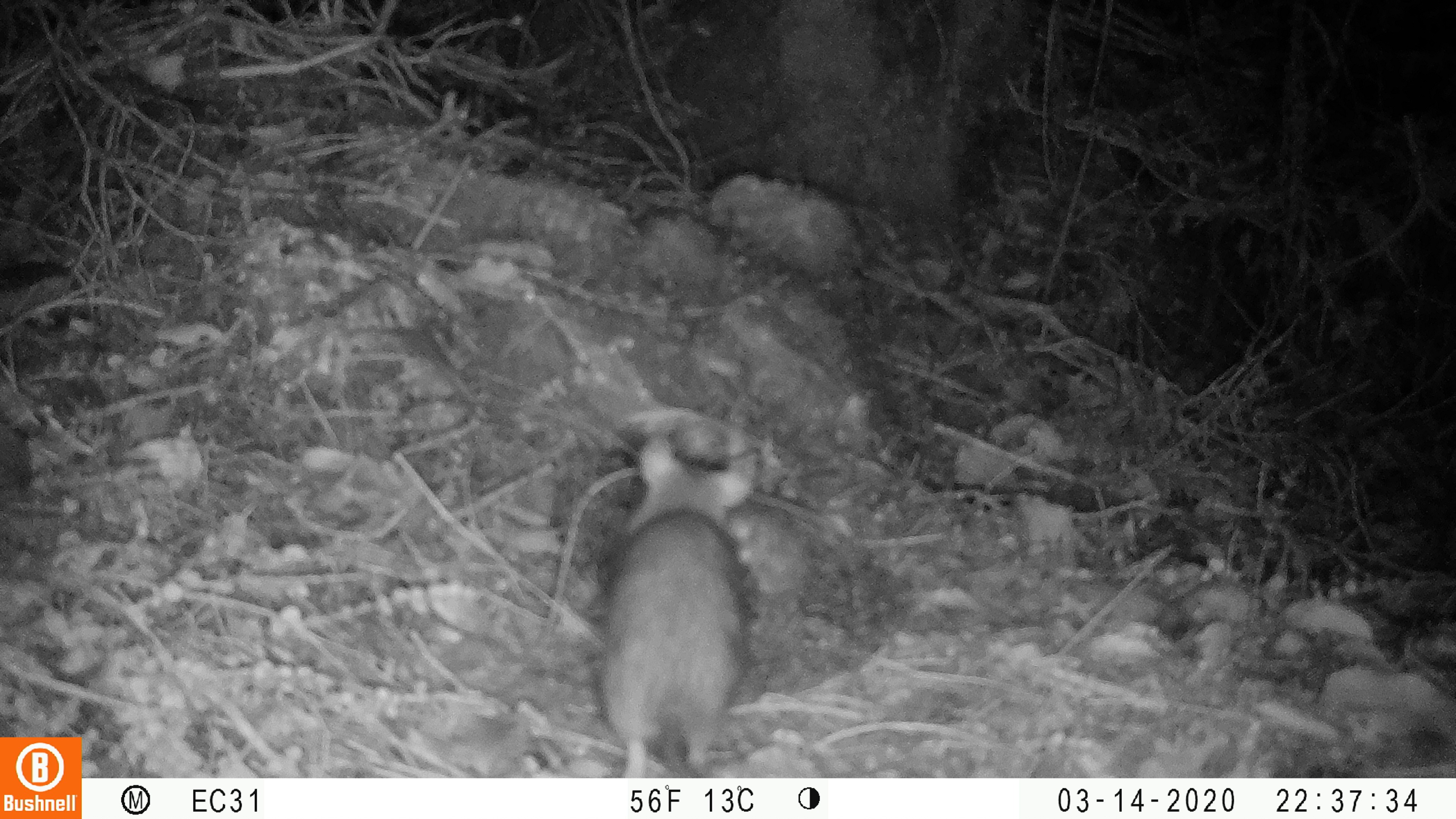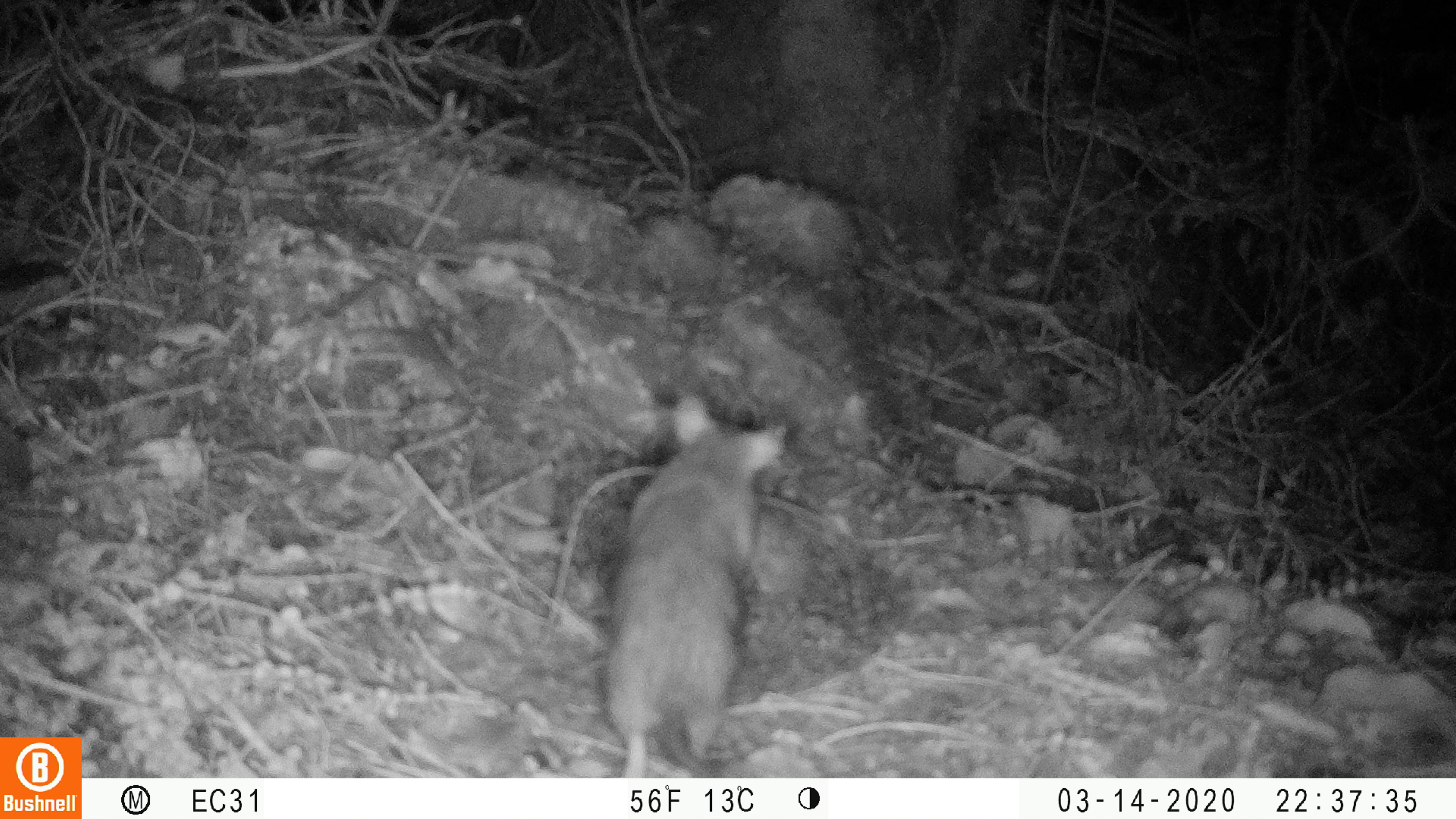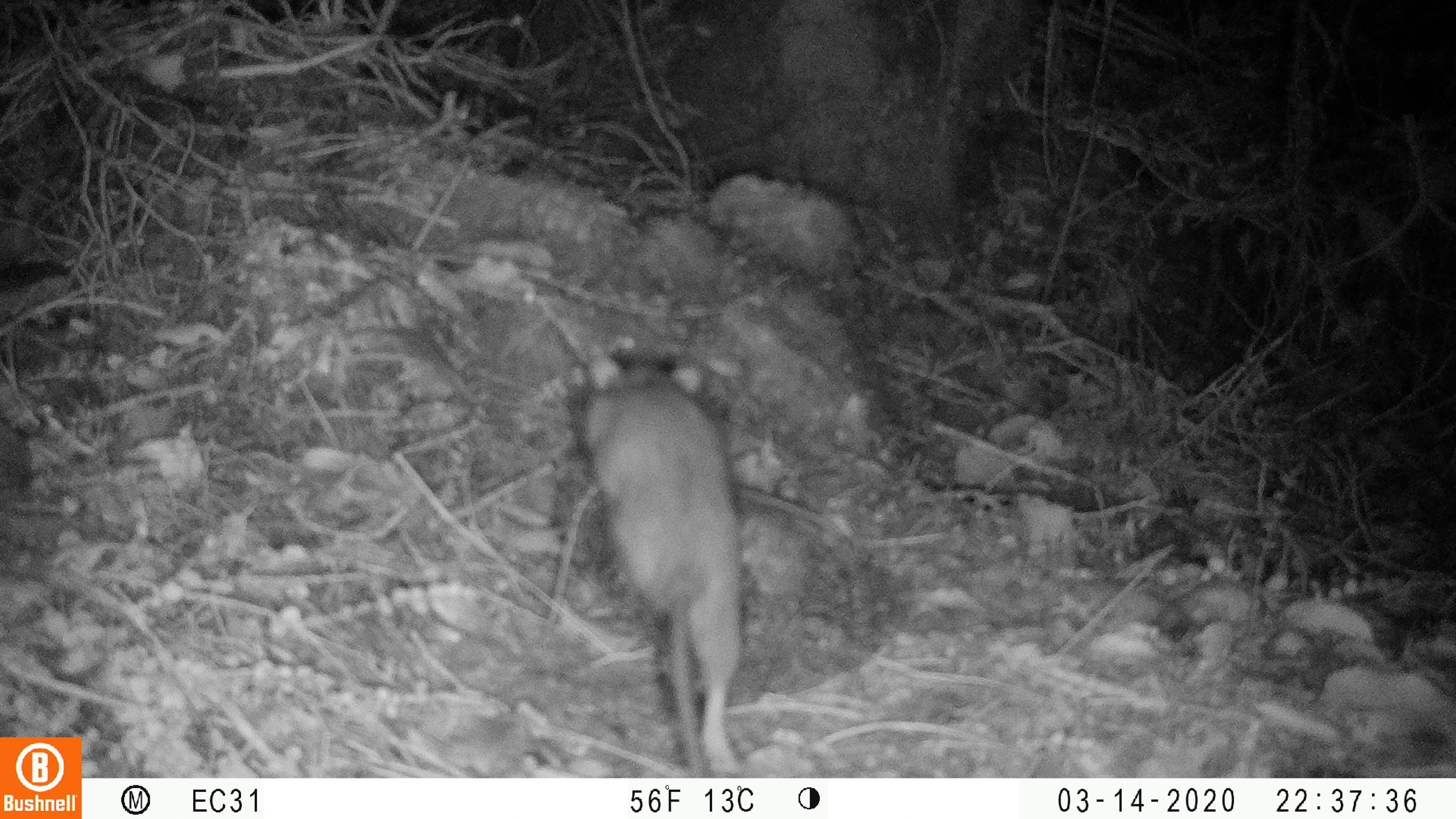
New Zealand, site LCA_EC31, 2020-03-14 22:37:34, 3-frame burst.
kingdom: Animalia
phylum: Chordata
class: Mammalia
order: Rodentia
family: Muridae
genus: Rattus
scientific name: Rattus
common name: rat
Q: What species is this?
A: Rat (Rattus).